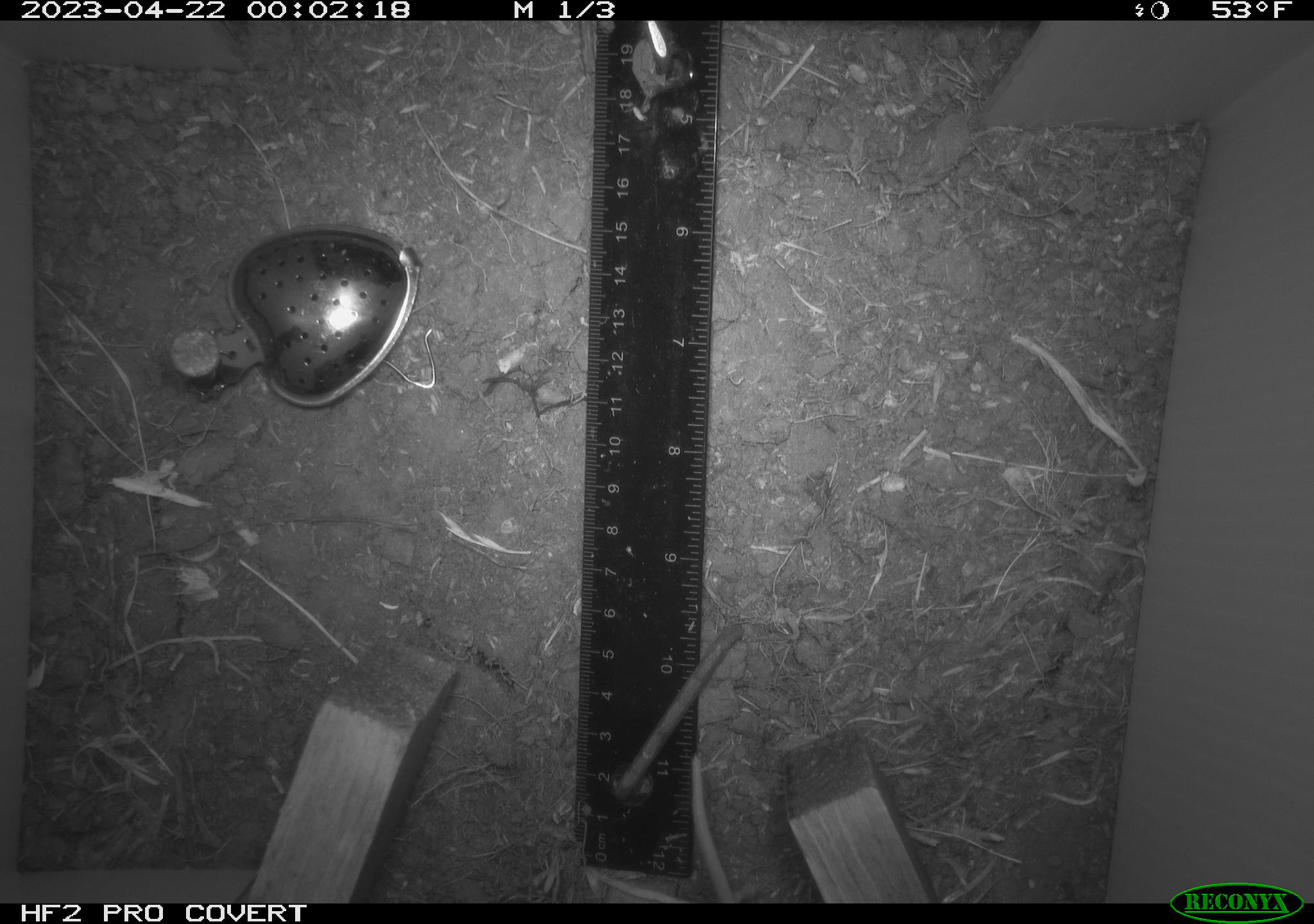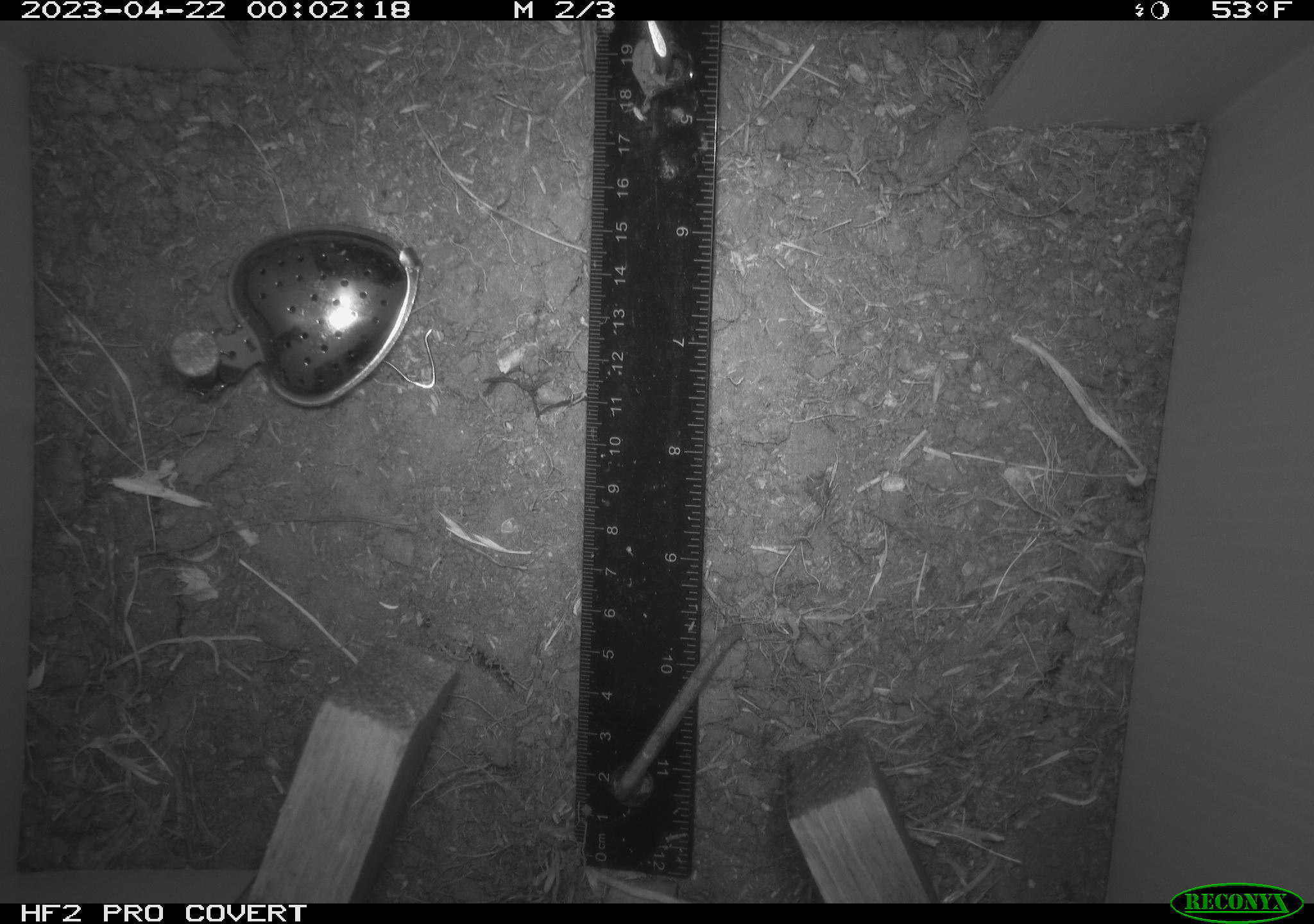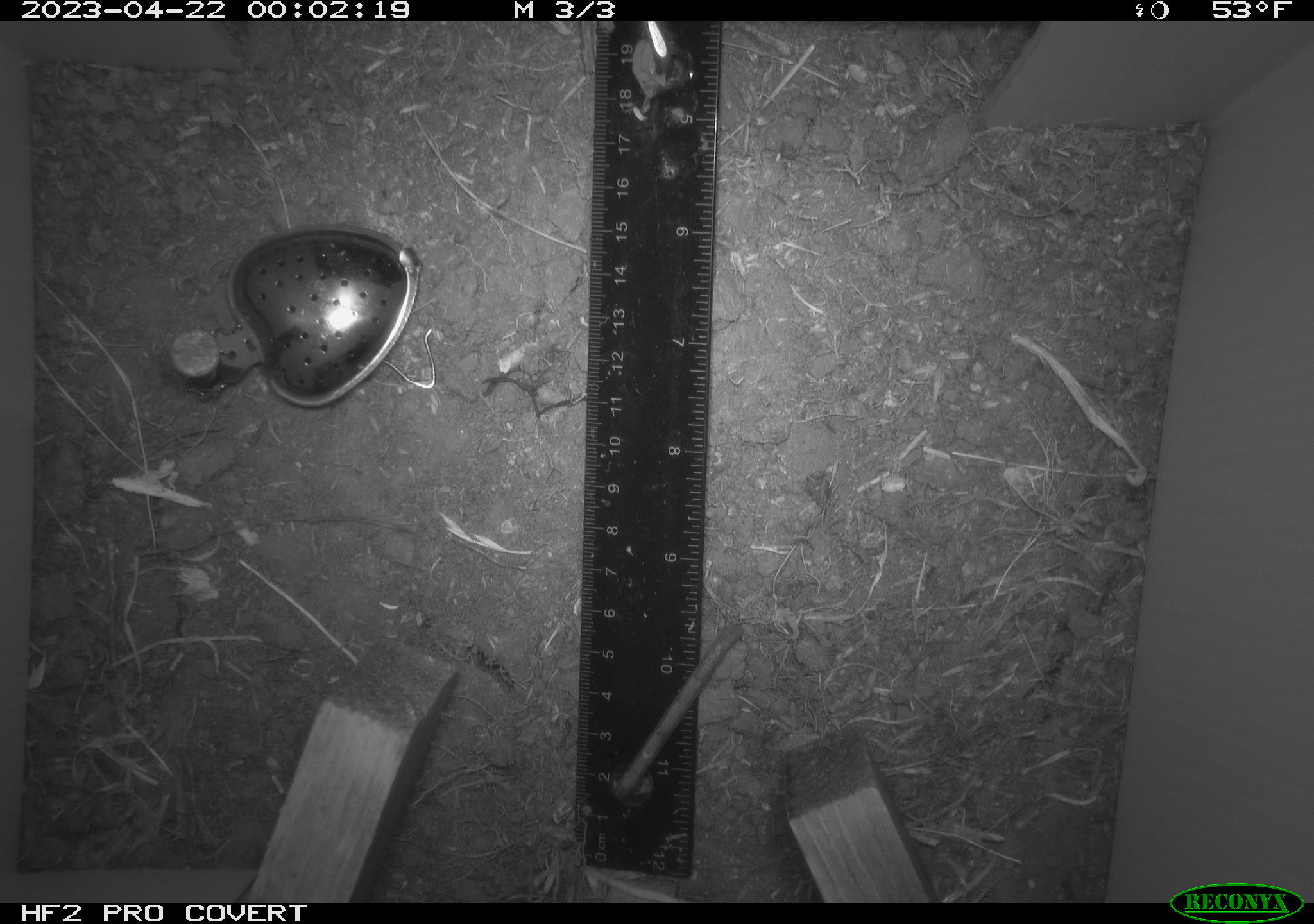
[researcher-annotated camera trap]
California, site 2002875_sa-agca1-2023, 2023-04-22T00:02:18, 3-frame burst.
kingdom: Animalia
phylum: Chordata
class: Mammalia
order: Rodentia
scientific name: Rodentia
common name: mouse species